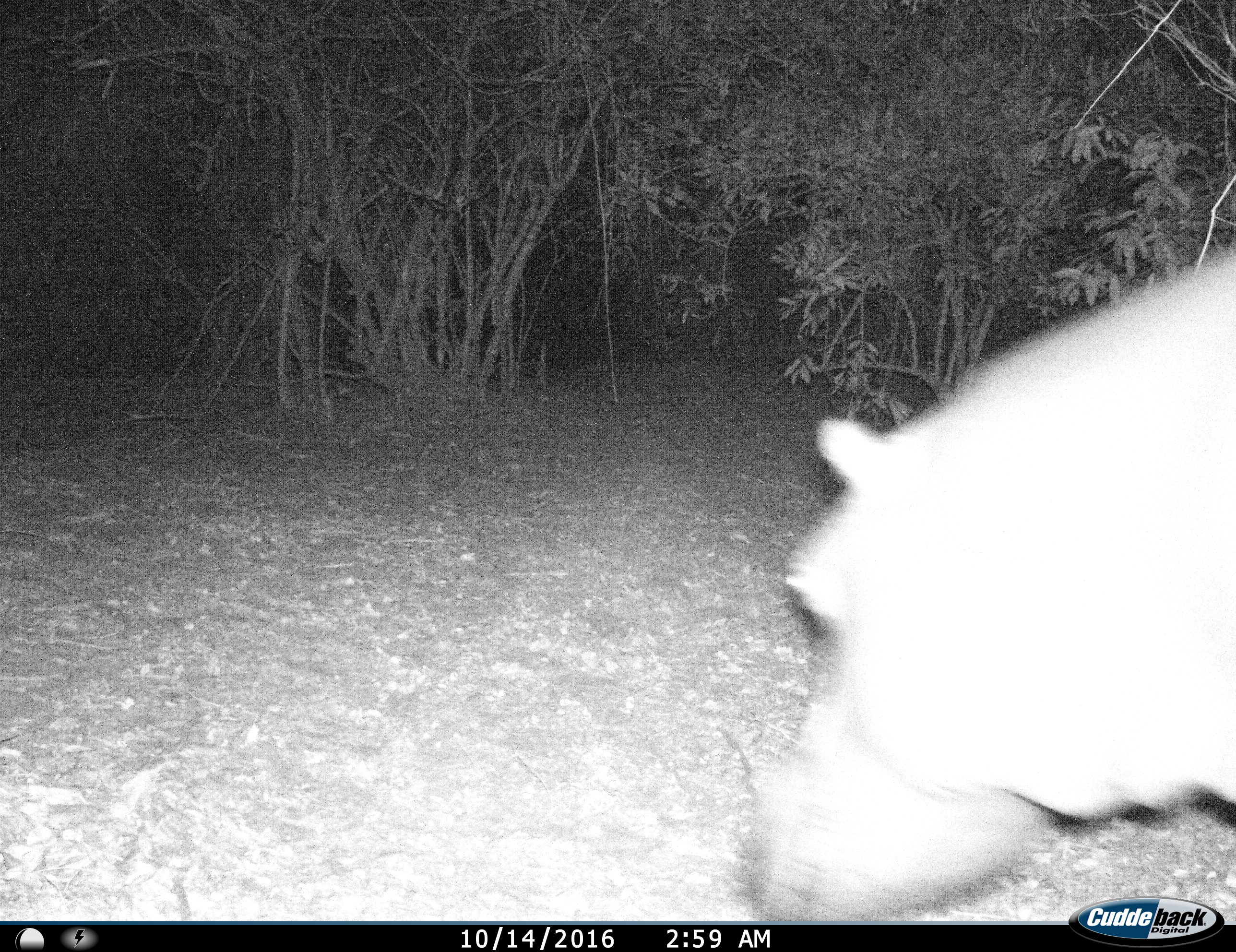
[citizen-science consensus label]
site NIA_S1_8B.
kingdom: Animalia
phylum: Chordata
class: Mammalia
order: Artiodactyla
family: Hippopotamidae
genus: Hippopotamus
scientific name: Hippopotamus amphibius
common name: hippopotamus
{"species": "hippopotamus (Hippopotamus amphibius)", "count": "1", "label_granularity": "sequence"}